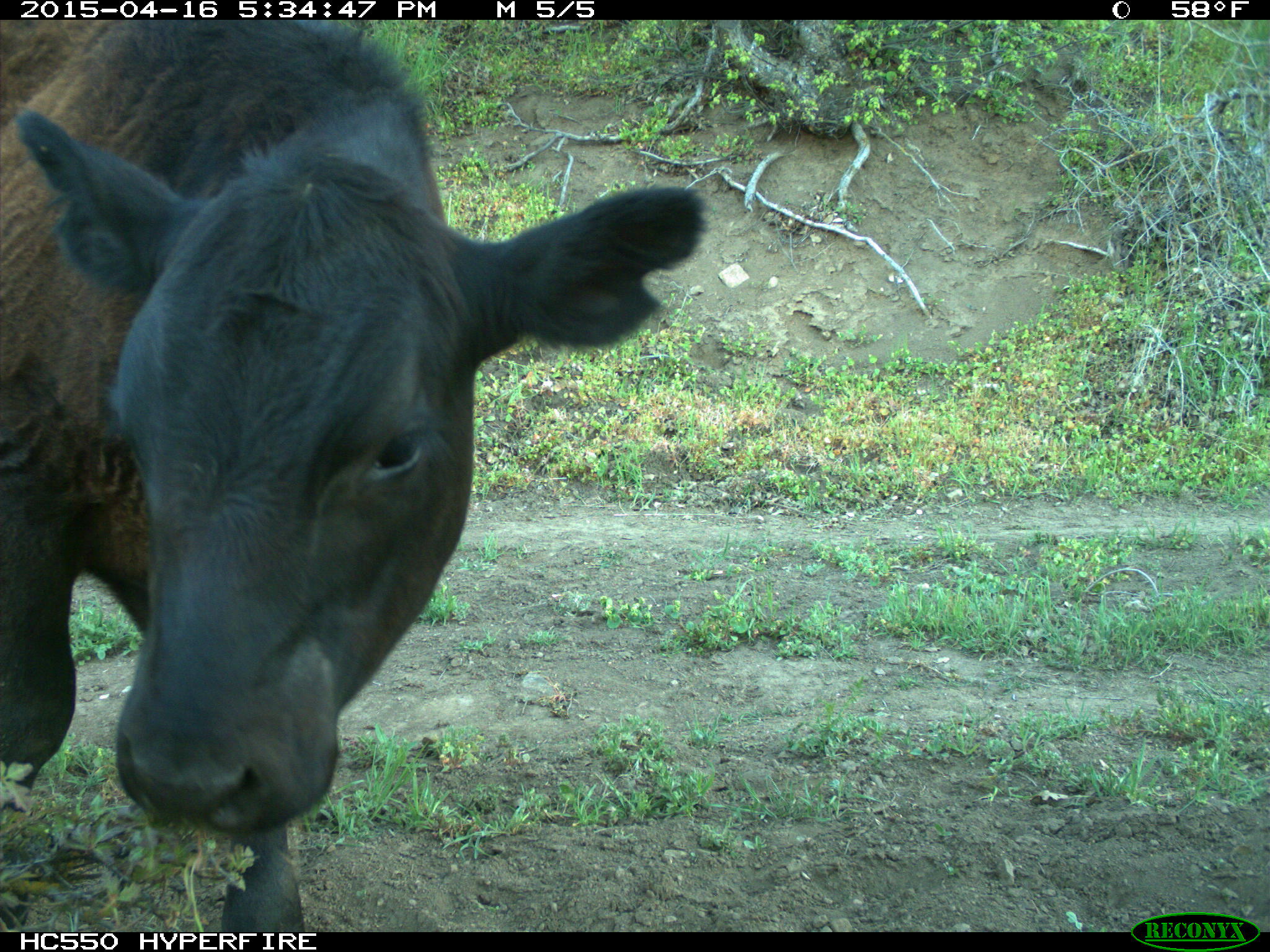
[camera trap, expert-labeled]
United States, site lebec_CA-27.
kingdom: Animalia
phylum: Chordata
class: Mammalia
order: Artiodactyla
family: Bovidae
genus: Bos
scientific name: Bos taurus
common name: domestic cow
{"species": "Bos taurus (domestic cow)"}